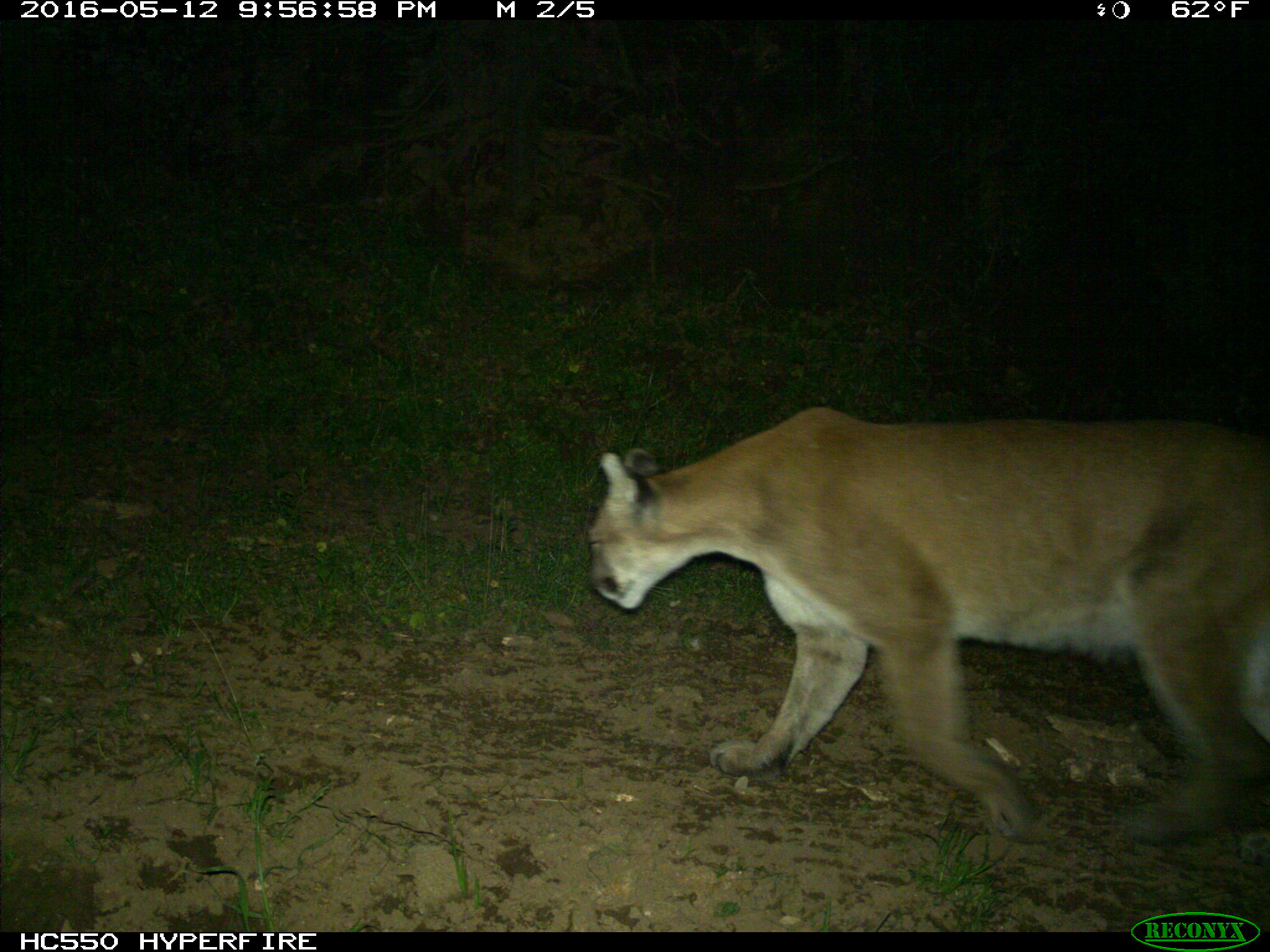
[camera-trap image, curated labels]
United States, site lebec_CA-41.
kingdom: Animalia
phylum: Chordata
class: Mammalia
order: Carnivora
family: Felidae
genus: Puma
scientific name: Puma concolor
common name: mountain lion